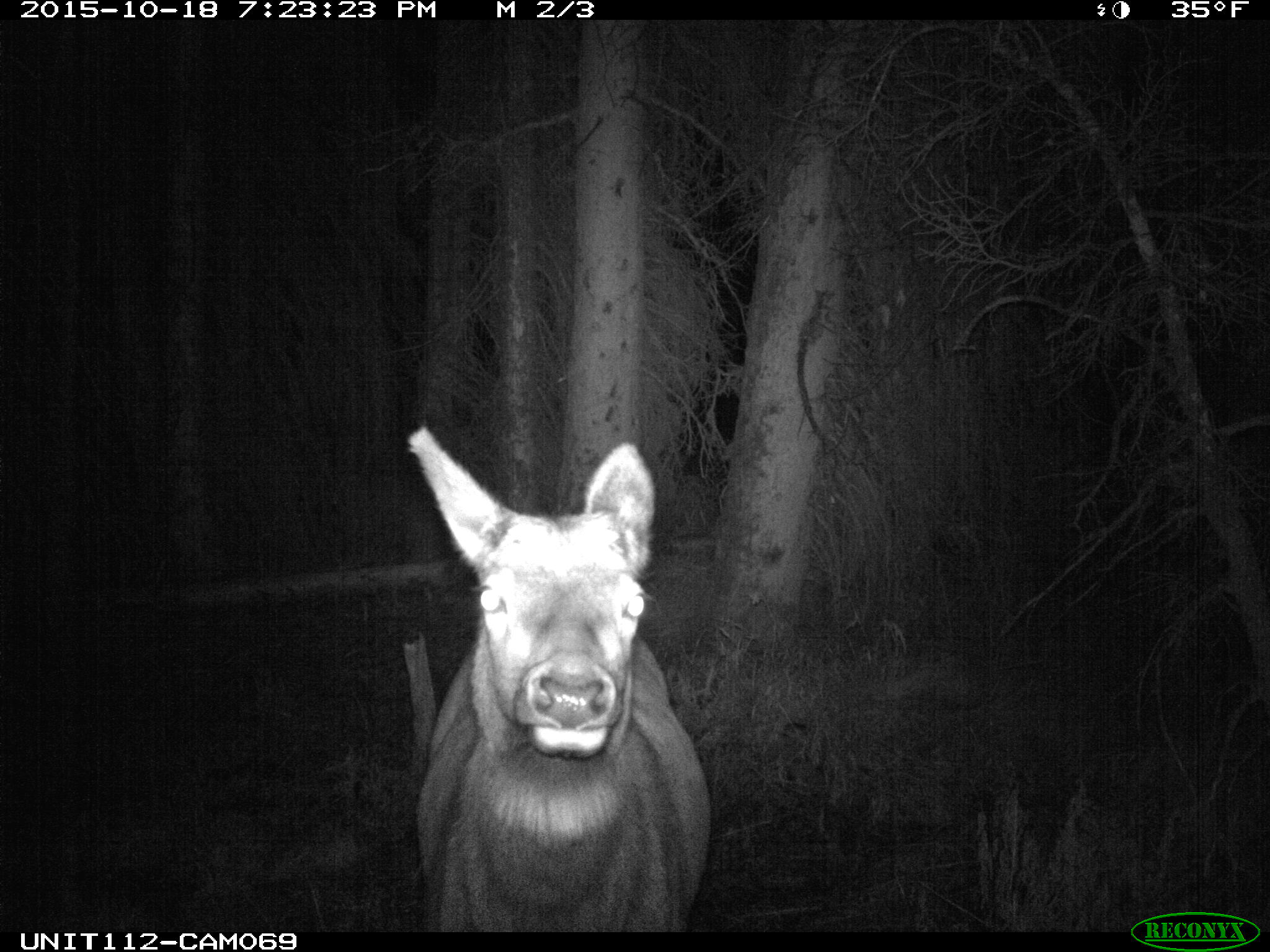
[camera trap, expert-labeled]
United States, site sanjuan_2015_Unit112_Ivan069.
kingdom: Animalia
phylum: Chordata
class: Mammalia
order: Artiodactyla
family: Cervidae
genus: Cervus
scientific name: Cervus elaphus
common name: red deer